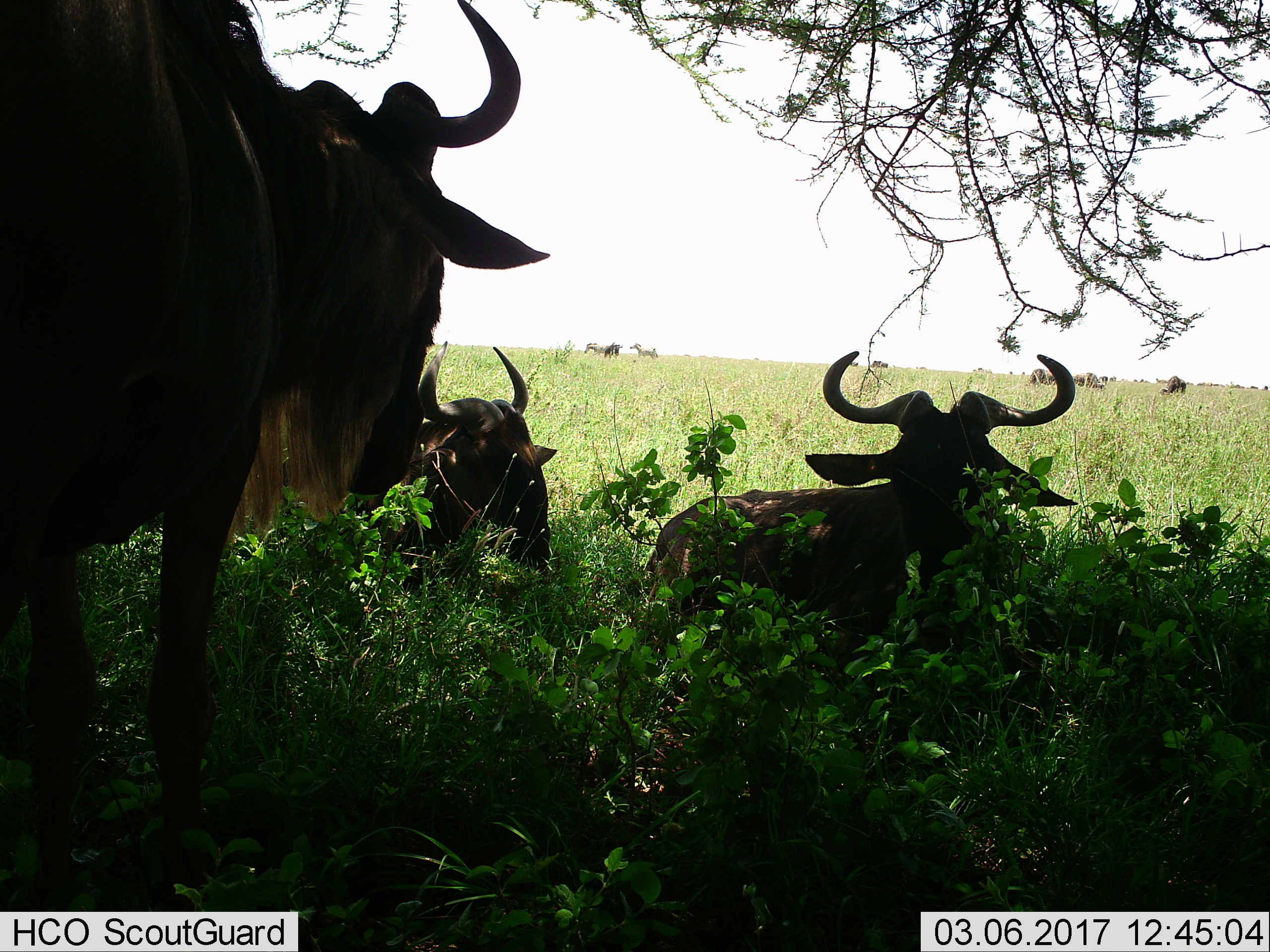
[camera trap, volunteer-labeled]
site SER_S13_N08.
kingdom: Animalia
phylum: Chordata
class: Mammalia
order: Artiodactyla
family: Bovidae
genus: Connochaetes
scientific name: Connochaetes taurinus taurinus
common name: blue wildebeest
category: wildebeestblue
Wildebeestblue (blue wildebeest) (Connochaetes taurinus taurinus), count 8. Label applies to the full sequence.